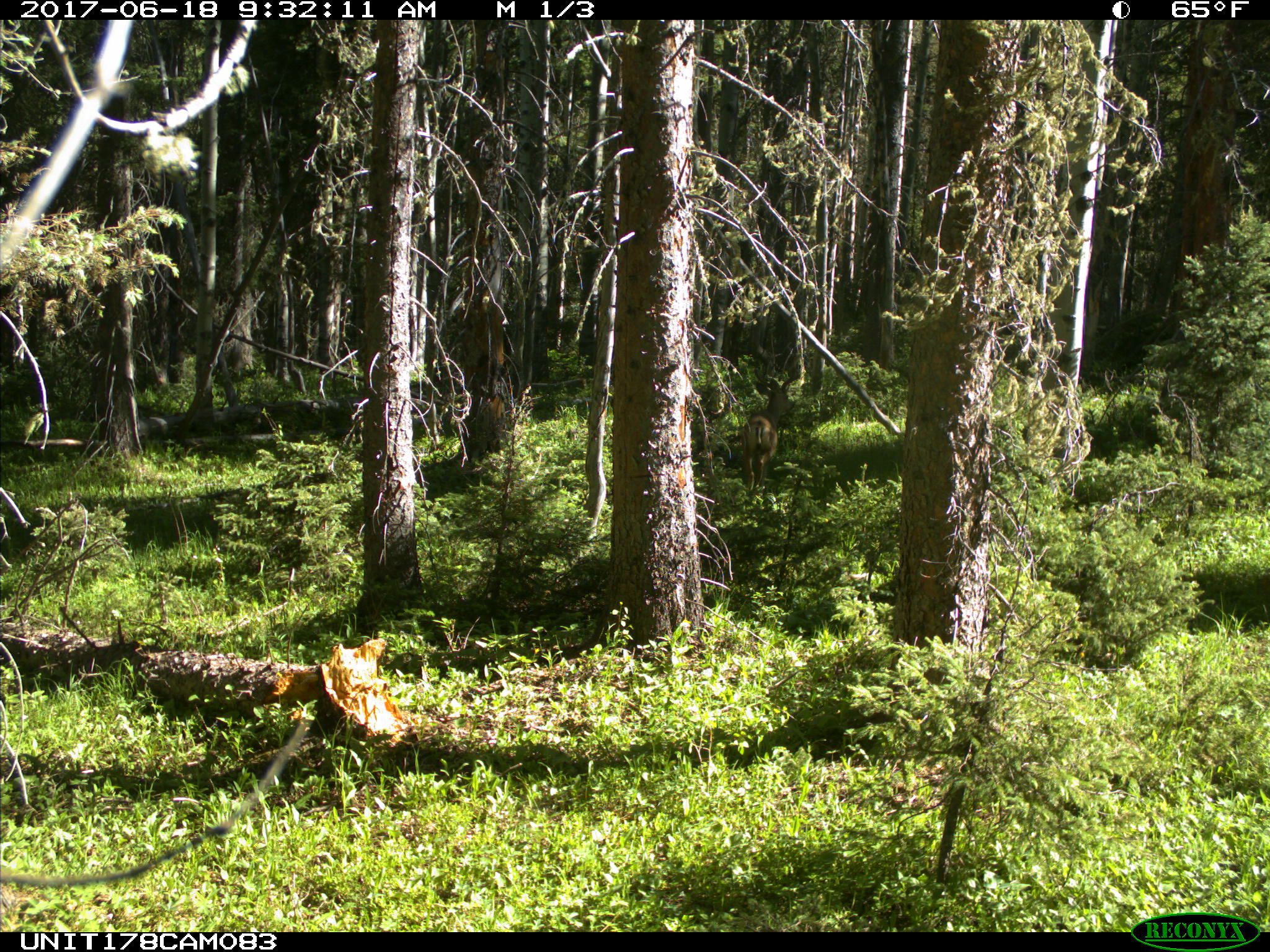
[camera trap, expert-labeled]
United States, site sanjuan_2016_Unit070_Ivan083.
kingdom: Animalia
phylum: Chordata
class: Mammalia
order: Artiodactyla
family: Cervidae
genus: Odocoileus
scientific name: Odocoileus hemionus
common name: mule deer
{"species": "Odocoileus hemionus (mule deer)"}